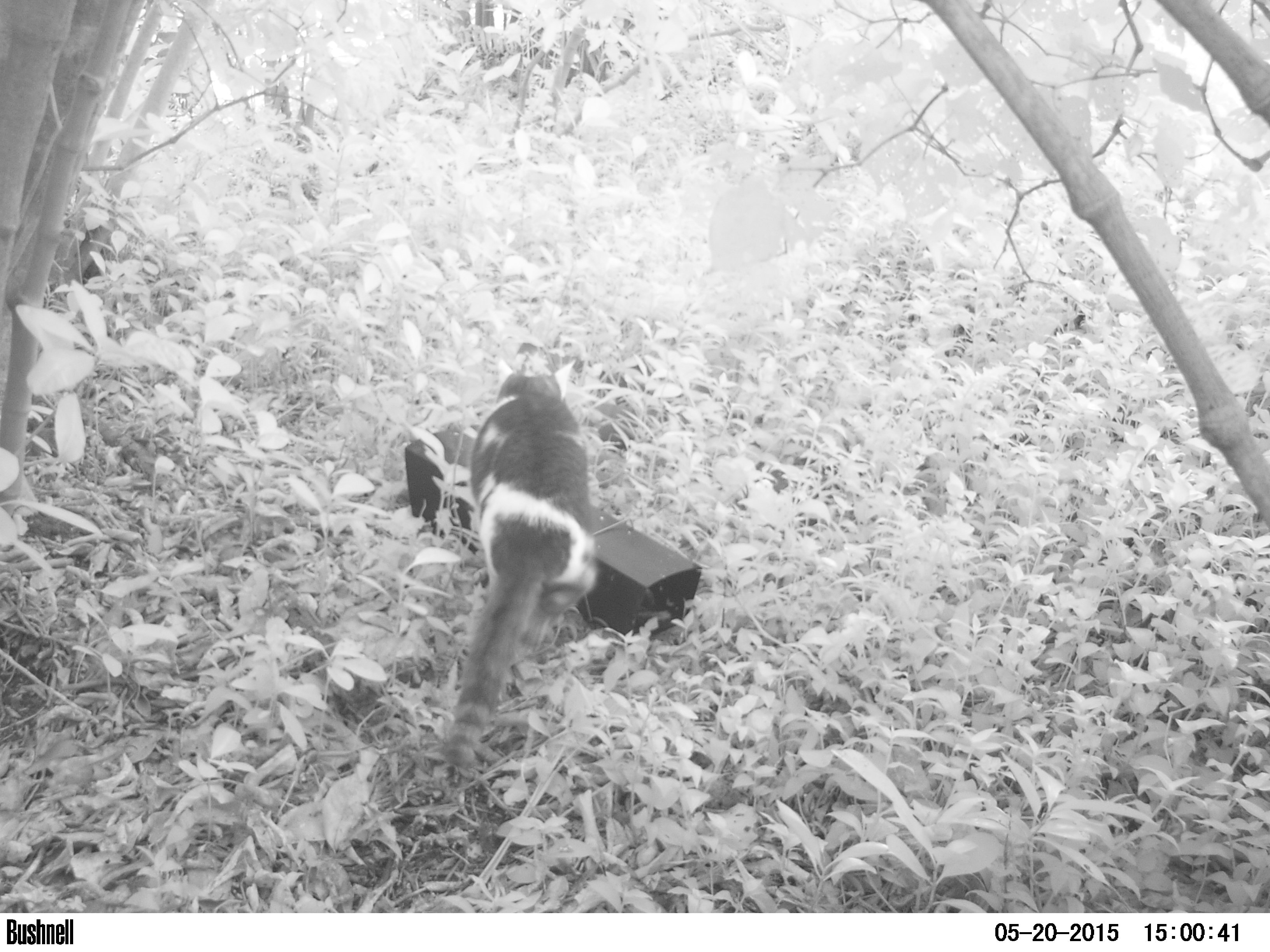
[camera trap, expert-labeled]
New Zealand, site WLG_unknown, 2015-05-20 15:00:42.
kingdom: Animalia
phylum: Chordata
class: Mammalia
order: Carnivora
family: Felidae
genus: Felis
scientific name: Felis catus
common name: domestic cat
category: cat